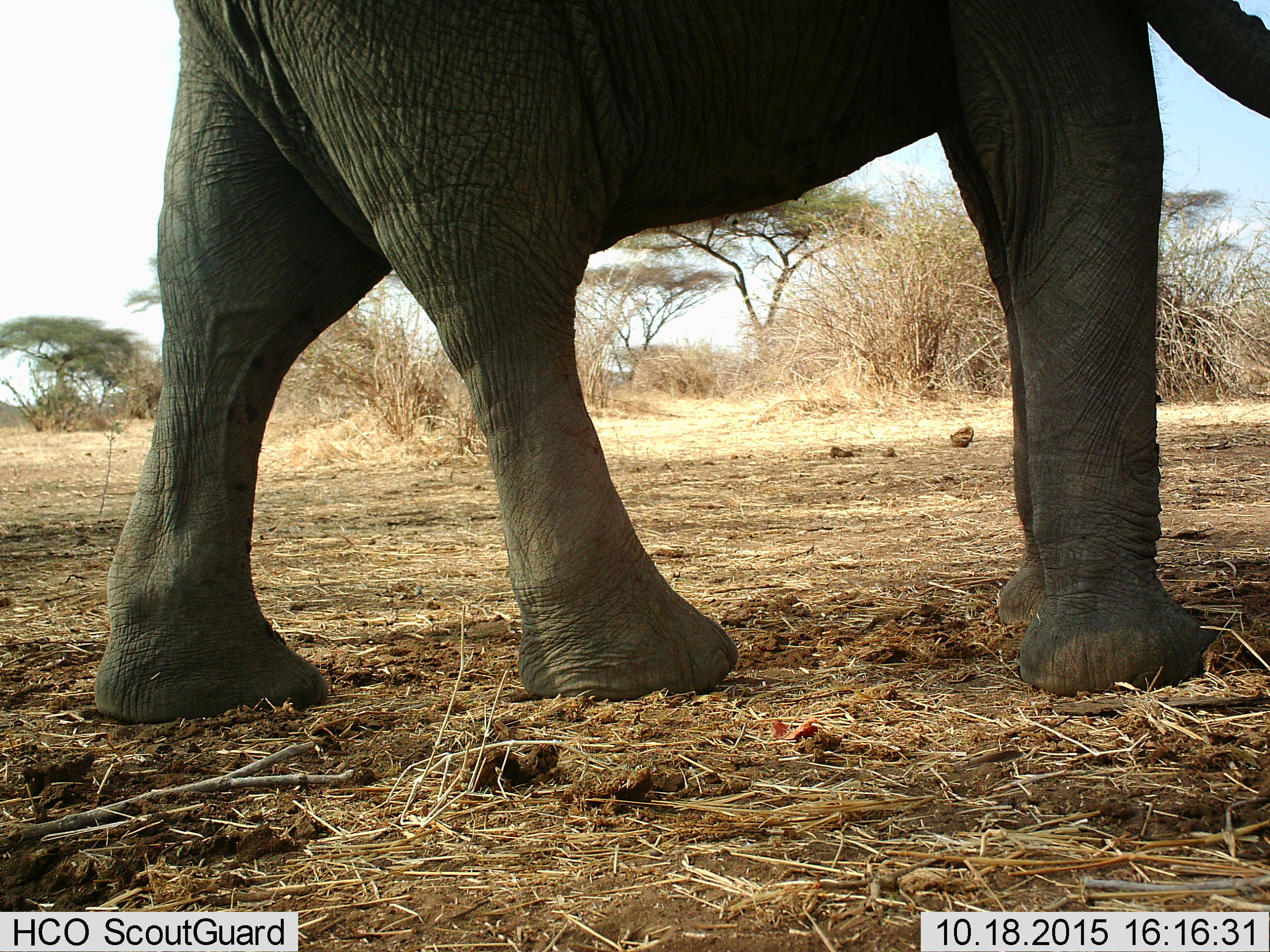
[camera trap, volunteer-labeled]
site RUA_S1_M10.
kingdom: Animalia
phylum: Chordata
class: Mammalia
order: Proboscidea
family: Elephantidae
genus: Loxodonta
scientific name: Loxodonta africana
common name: african bush elephant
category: elephant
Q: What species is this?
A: Elephant (african bush elephant) (Loxodonta africana).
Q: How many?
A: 1.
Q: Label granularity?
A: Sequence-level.